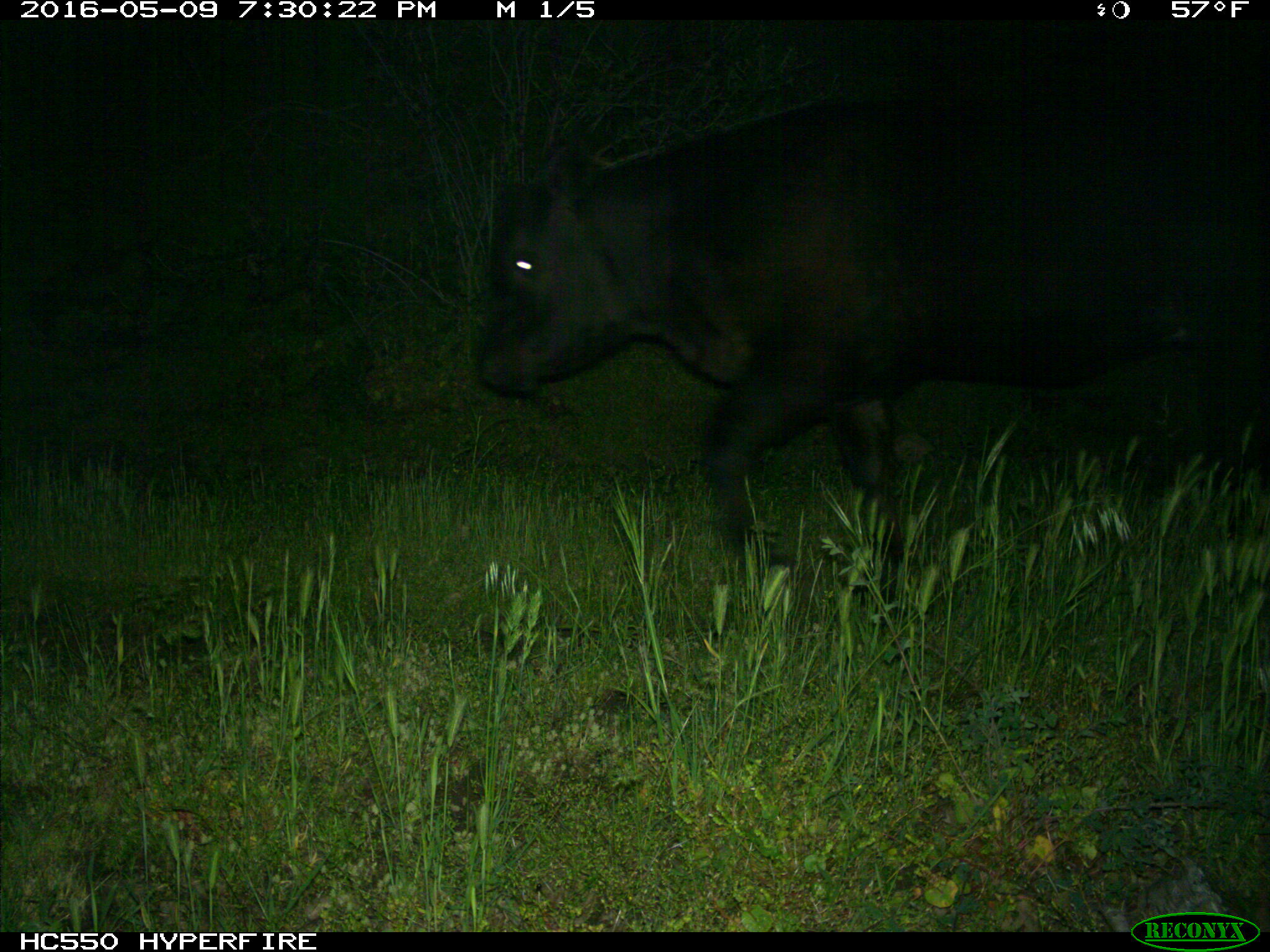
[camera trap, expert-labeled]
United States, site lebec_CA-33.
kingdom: Animalia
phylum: Chordata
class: Mammalia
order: Artiodactyla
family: Bovidae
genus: Bos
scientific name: Bos taurus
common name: domestic cow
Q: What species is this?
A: Bos taurus (domestic cow).